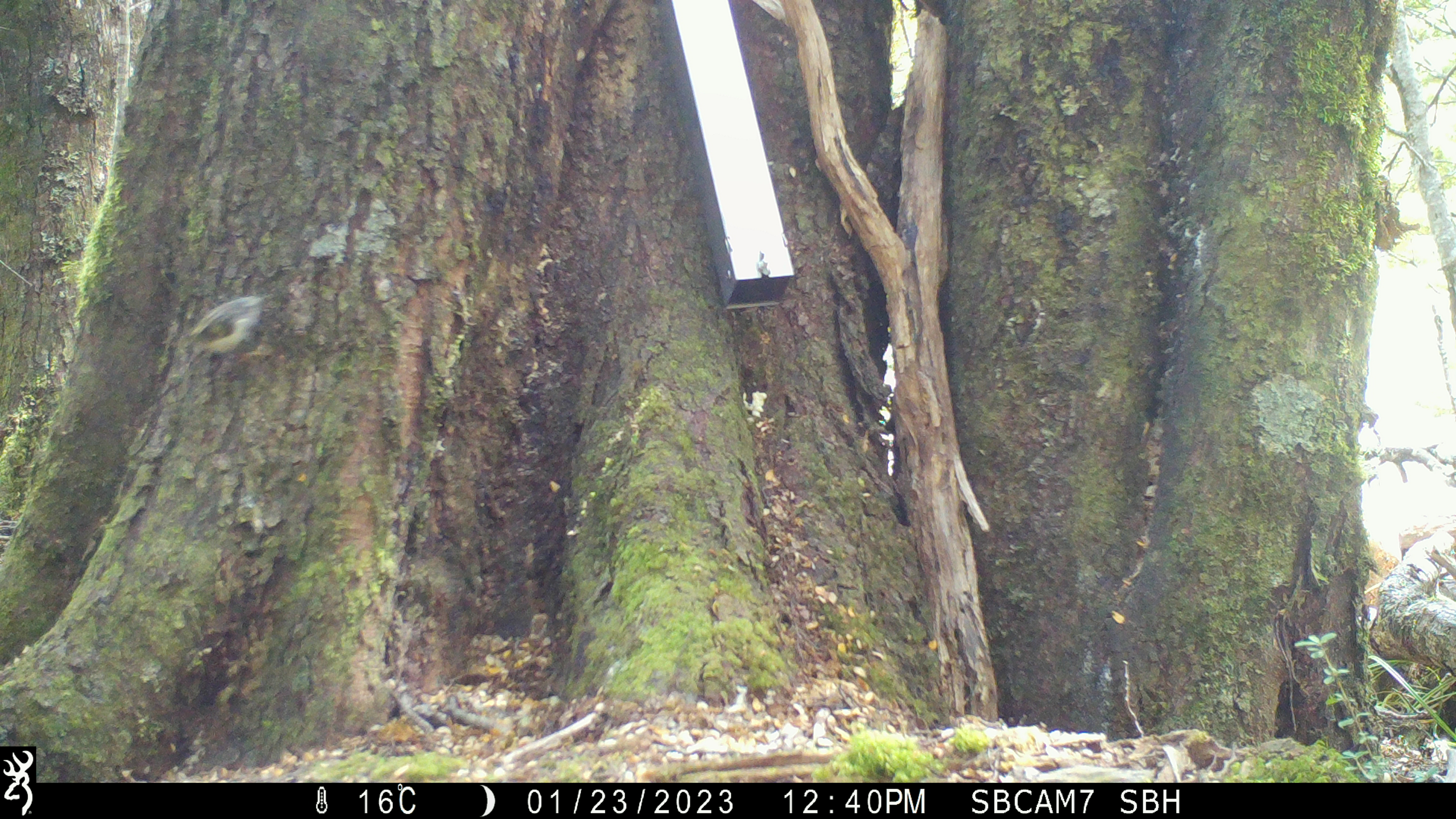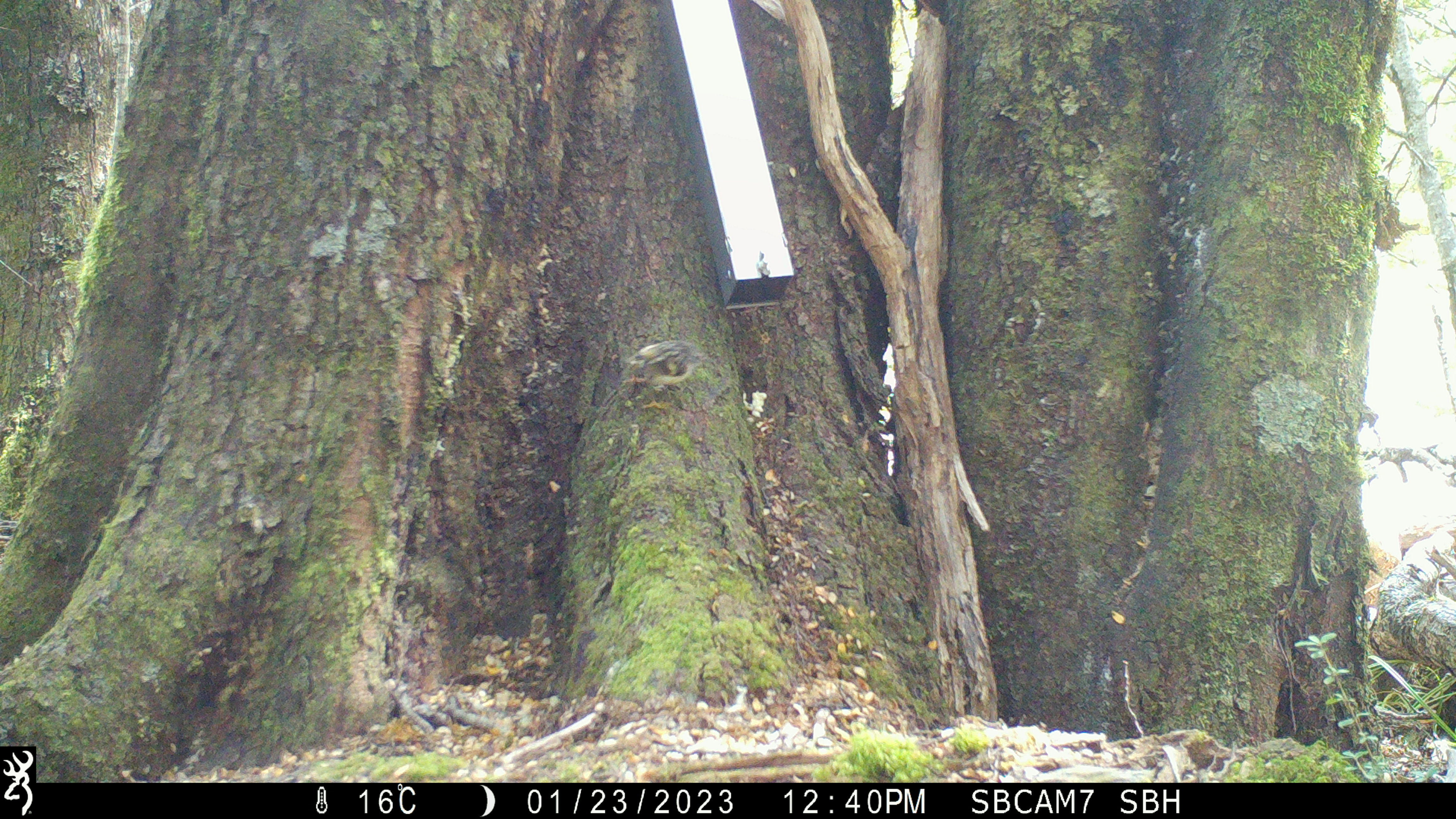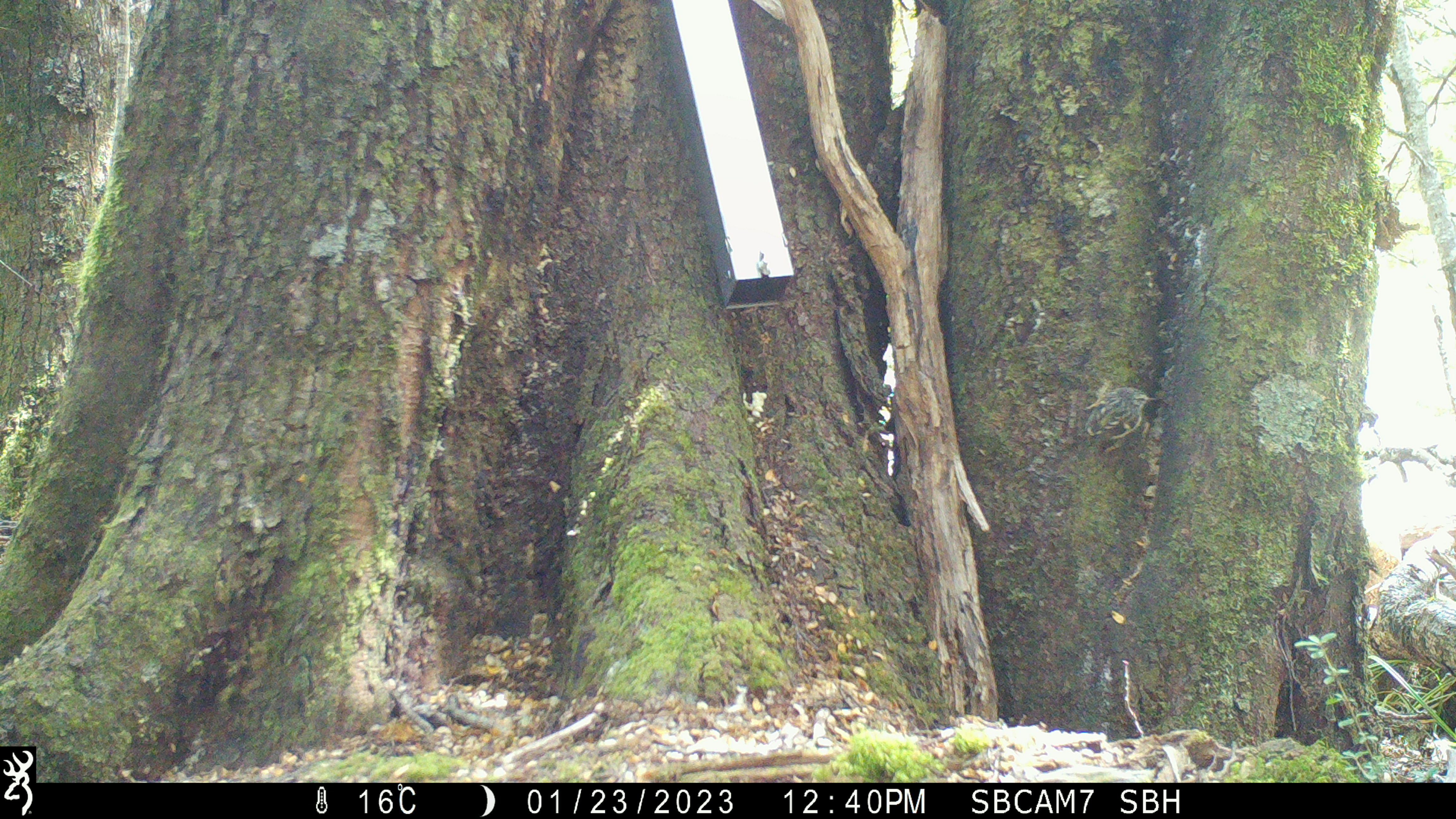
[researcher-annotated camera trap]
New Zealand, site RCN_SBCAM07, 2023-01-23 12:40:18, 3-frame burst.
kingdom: Animalia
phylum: Chordata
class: Aves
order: Passeriformes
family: Acanthisittidae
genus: Acanthisitta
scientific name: Acanthisitta chloris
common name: rifleman